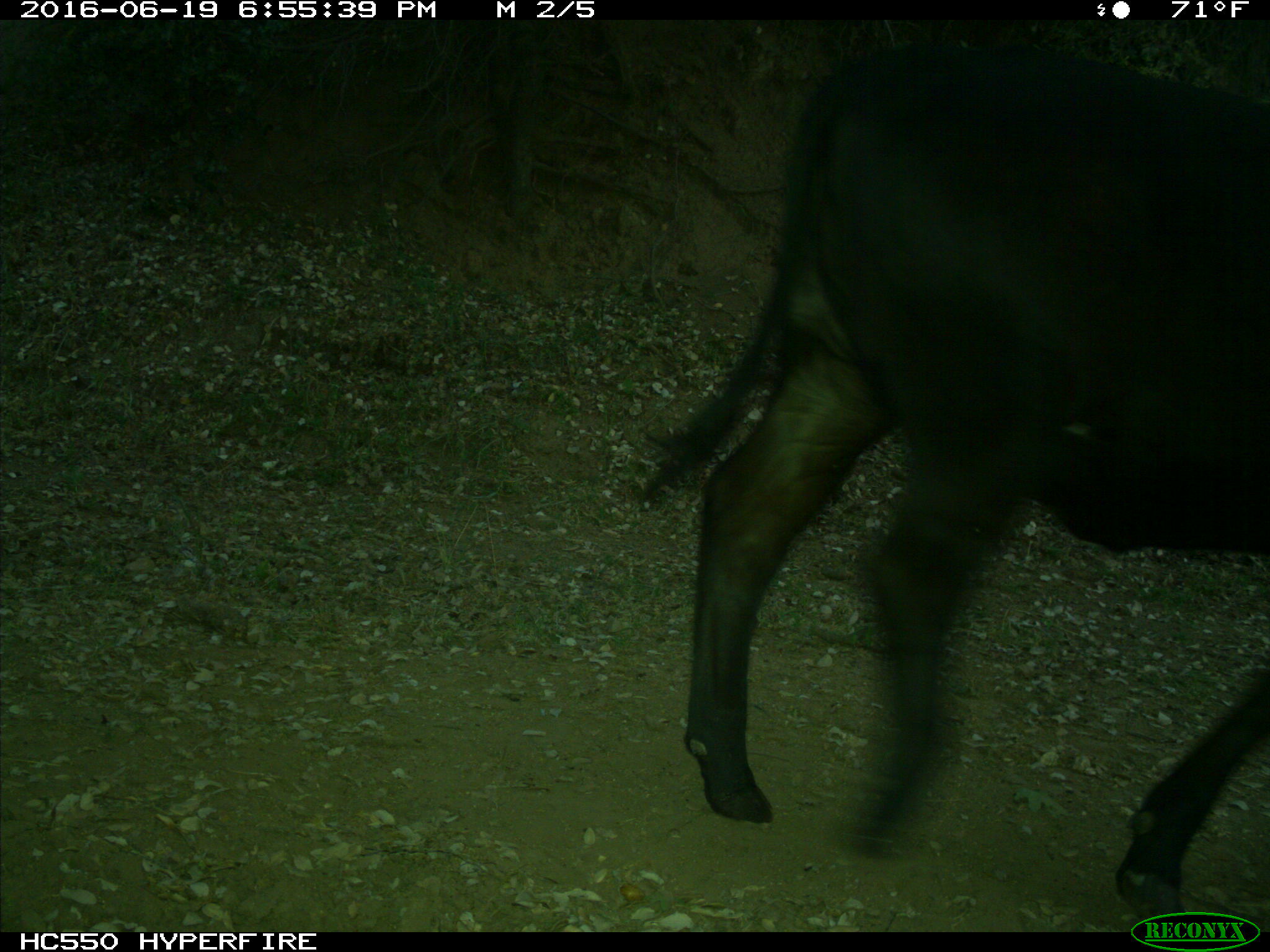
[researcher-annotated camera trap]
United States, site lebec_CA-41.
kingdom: Animalia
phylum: Chordata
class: Mammalia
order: Artiodactyla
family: Bovidae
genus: Bos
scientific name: Bos taurus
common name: domestic cow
Bos taurus (domestic cow).